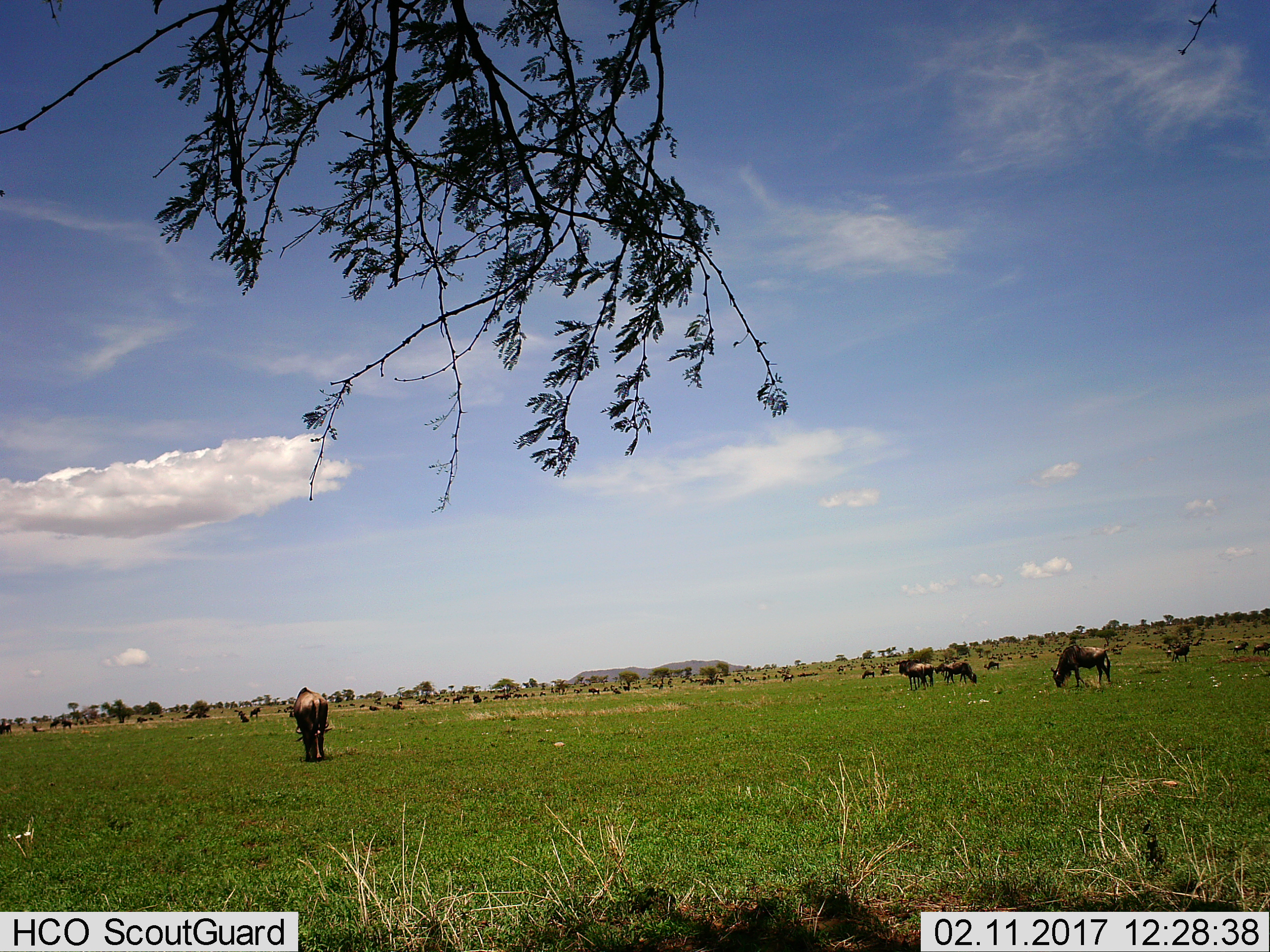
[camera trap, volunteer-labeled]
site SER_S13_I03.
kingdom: Animalia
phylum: Chordata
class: Mammalia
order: Artiodactyla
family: Bovidae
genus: Connochaetes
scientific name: Connochaetes taurinus taurinus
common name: blue wildebeest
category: wildebeestblue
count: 11-50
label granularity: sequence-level